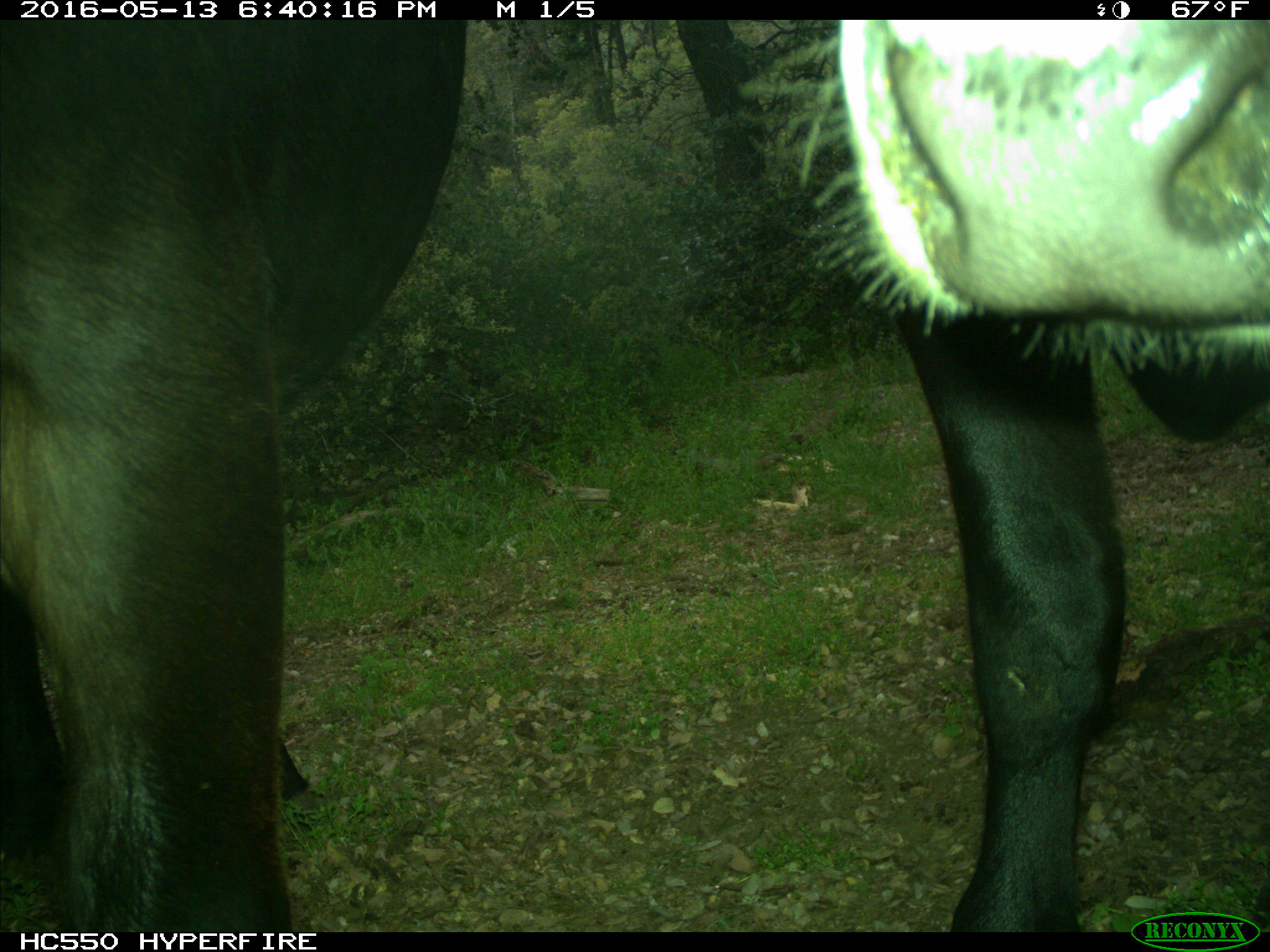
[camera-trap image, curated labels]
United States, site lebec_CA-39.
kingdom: Animalia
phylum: Chordata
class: Mammalia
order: Artiodactyla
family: Bovidae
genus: Bos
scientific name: Bos taurus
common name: domestic cow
Bos taurus (domestic cow).